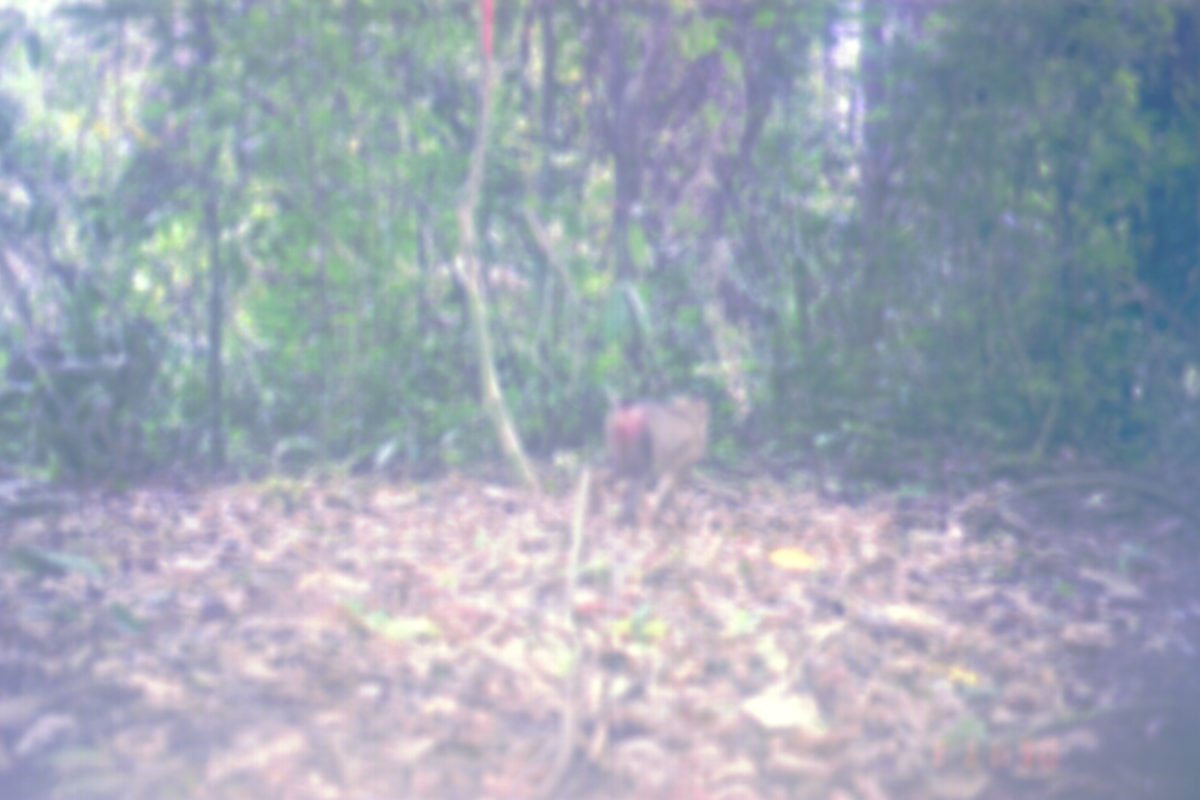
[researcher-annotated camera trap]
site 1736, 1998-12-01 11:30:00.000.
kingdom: Animalia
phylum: Chordata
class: Mammalia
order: Primates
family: Cercopithecidae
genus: Macaca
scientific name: Macaca nemestrina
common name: southern pig-tailed macaque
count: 1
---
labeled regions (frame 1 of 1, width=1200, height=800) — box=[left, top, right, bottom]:
macaca nemestrina: box=[588, 389, 709, 526]